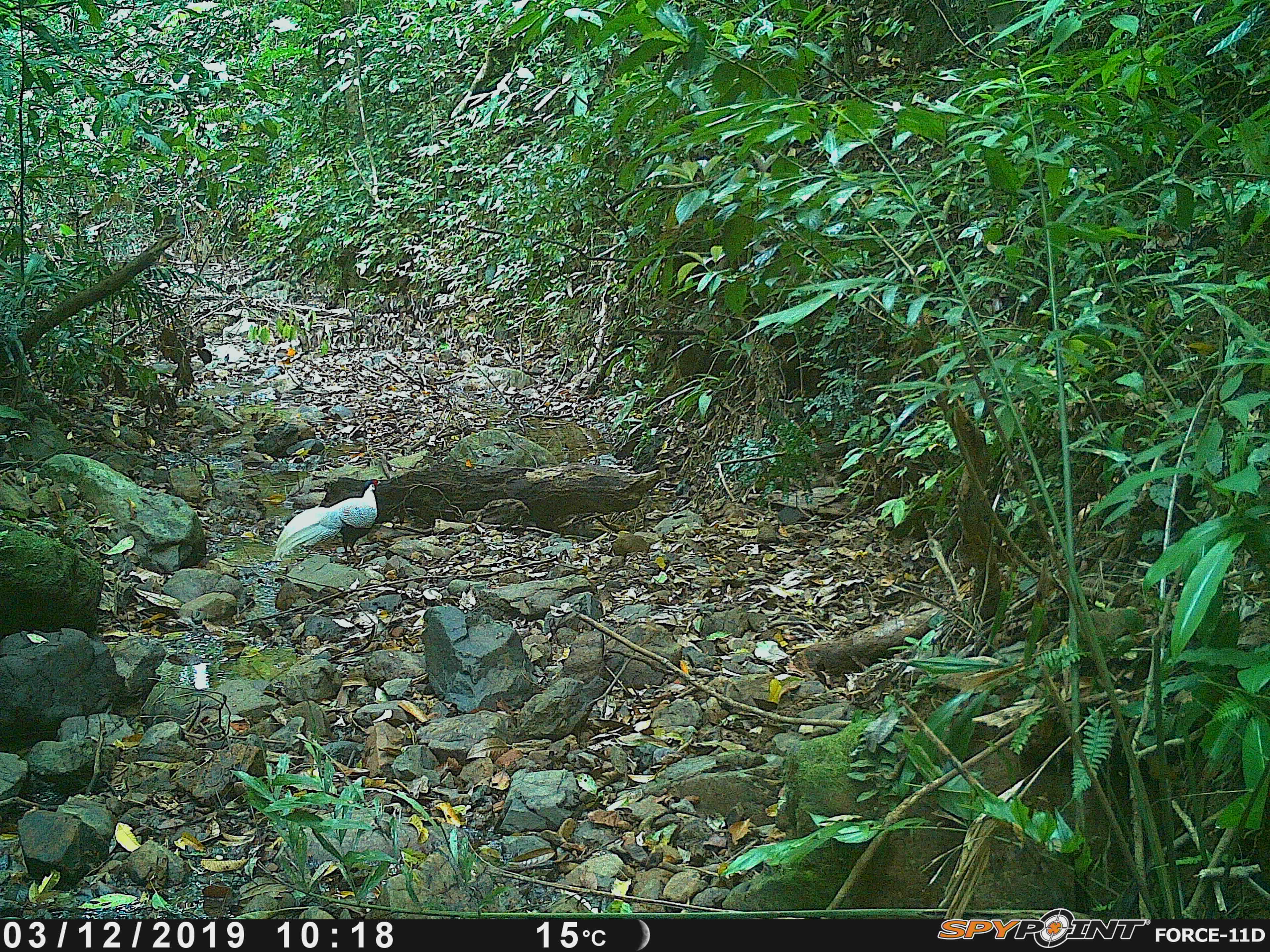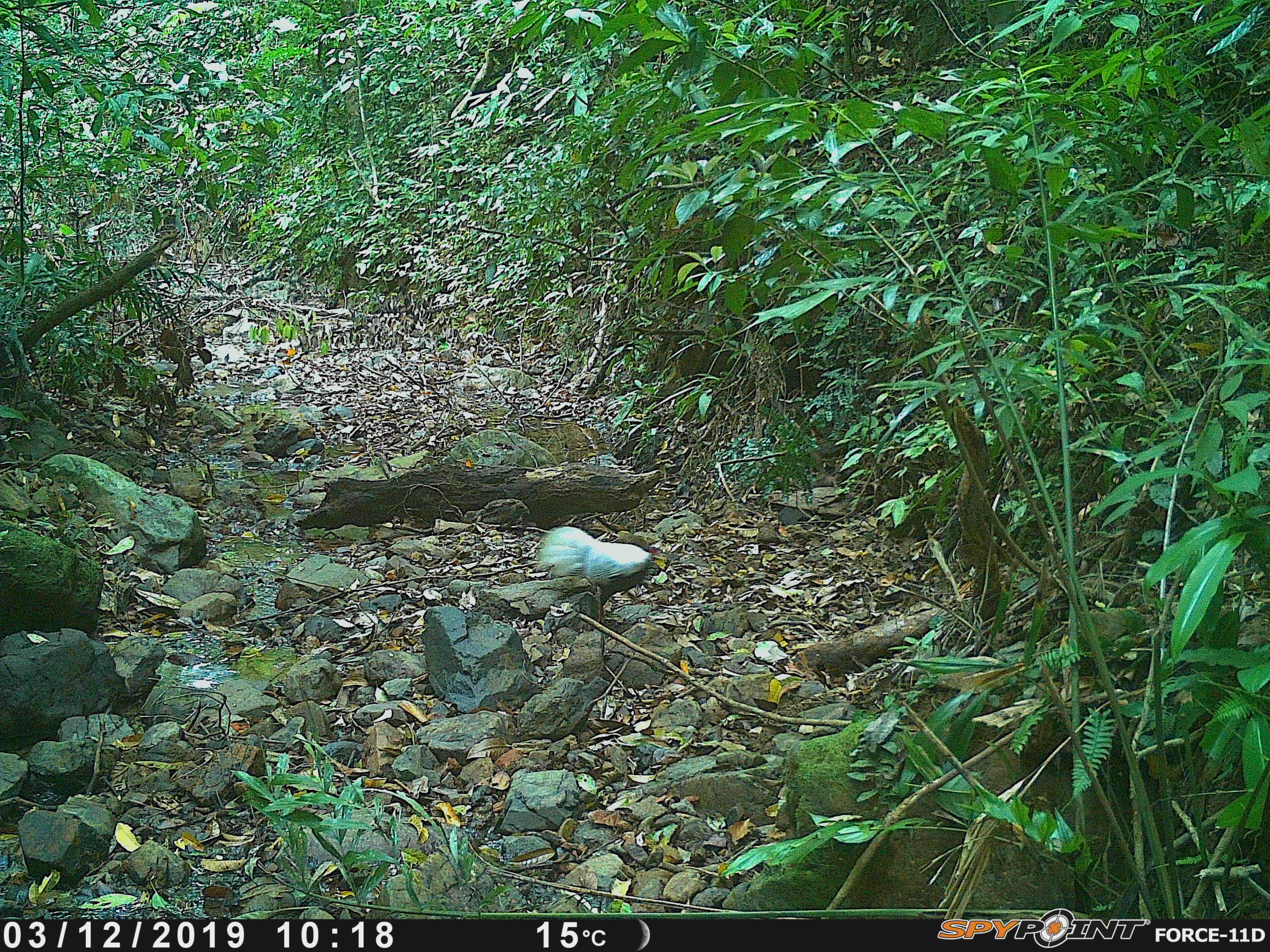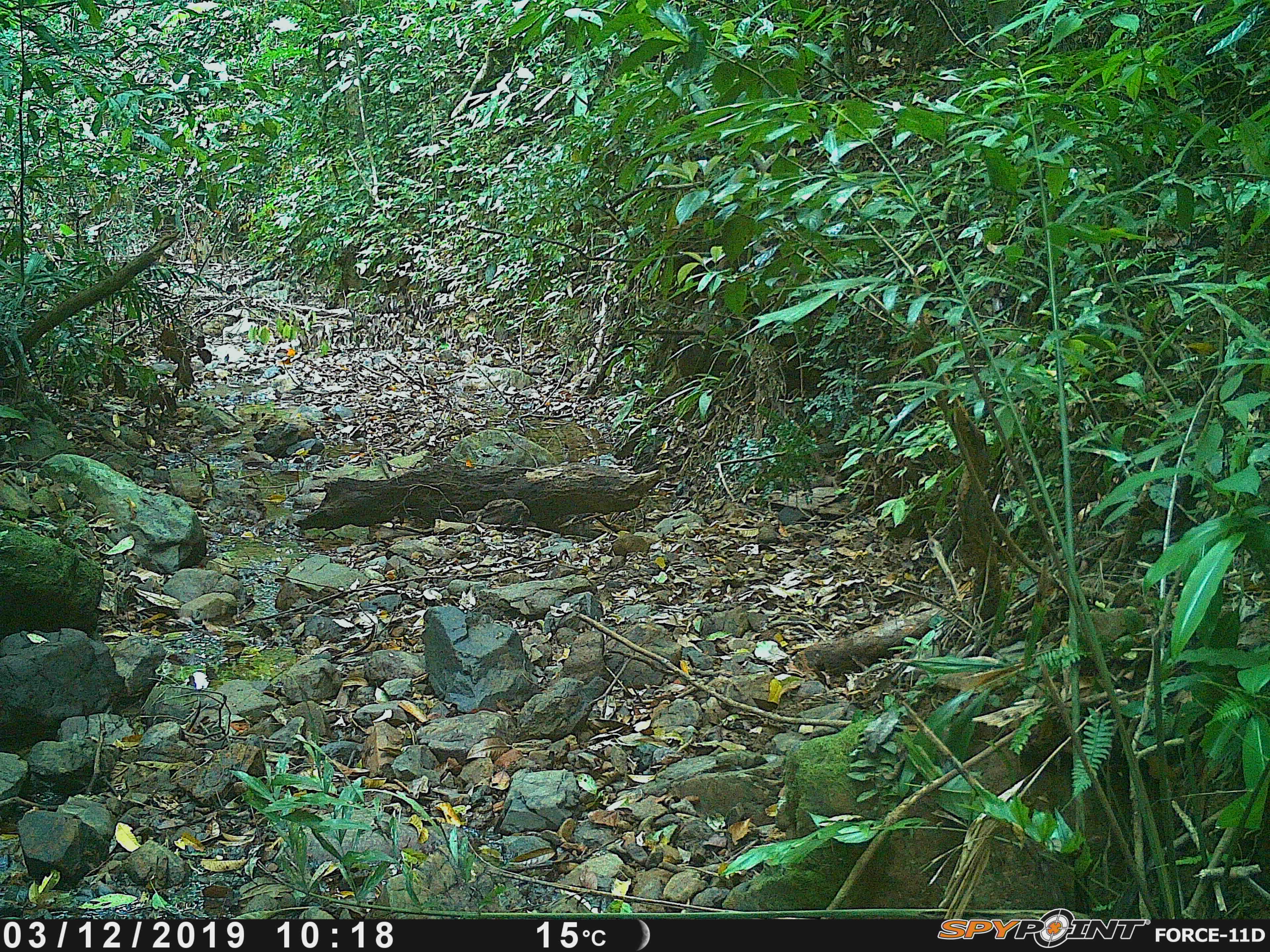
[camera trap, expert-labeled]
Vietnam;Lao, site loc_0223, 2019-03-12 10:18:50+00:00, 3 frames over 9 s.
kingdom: Animalia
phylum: Chordata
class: Aves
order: Galliformes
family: Phasianidae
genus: Lophura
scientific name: Lophura nycthemera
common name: silver pheasant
Silver pheasant (Lophura nycthemera). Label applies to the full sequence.